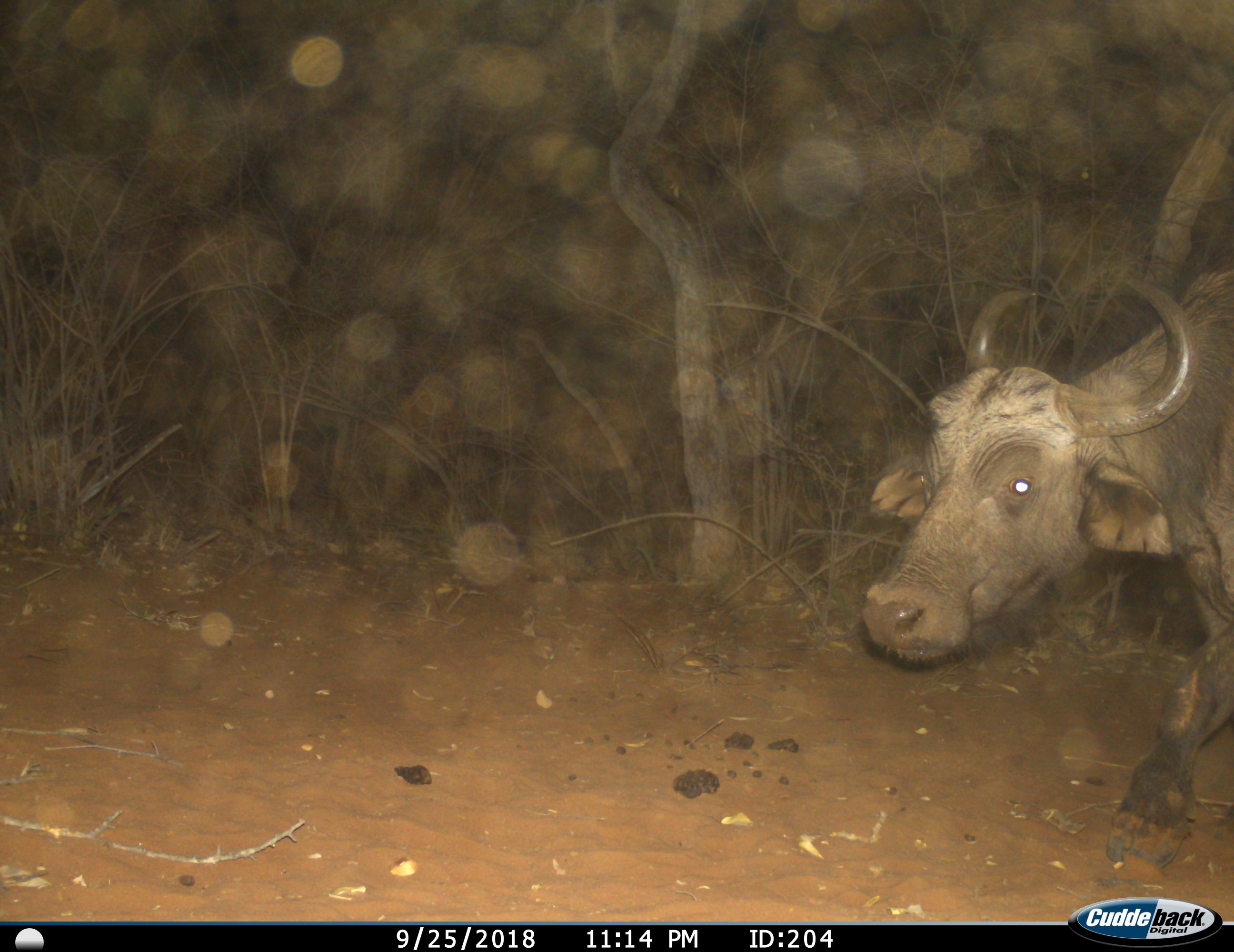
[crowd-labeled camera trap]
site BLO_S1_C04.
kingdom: Animalia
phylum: Chordata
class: Mammalia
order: Artiodactyla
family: Bovidae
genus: Syncerus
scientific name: Syncerus caffer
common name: african buffalo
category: buffalo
Buffalo (african buffalo) (Syncerus caffer), count 1. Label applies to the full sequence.